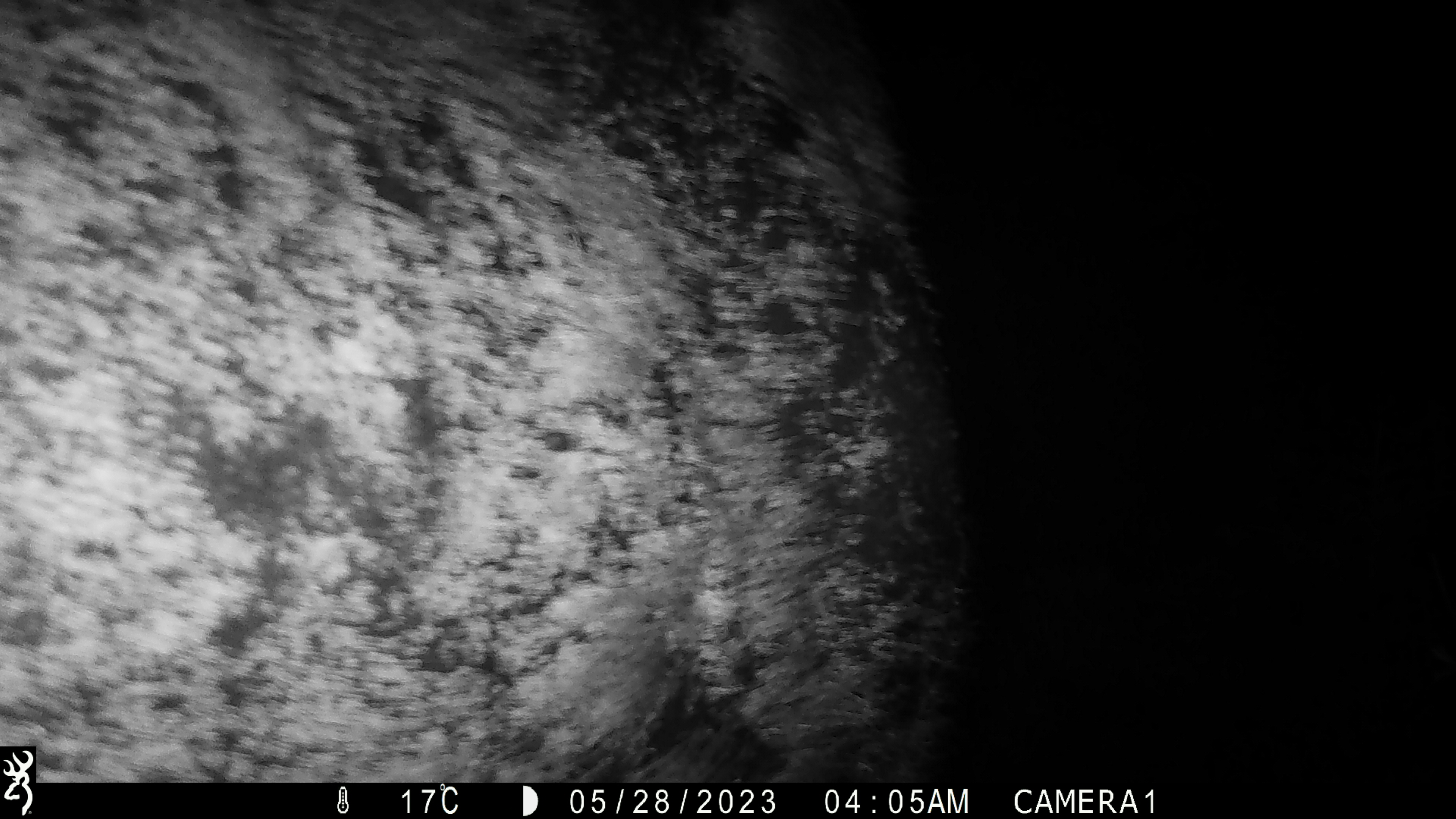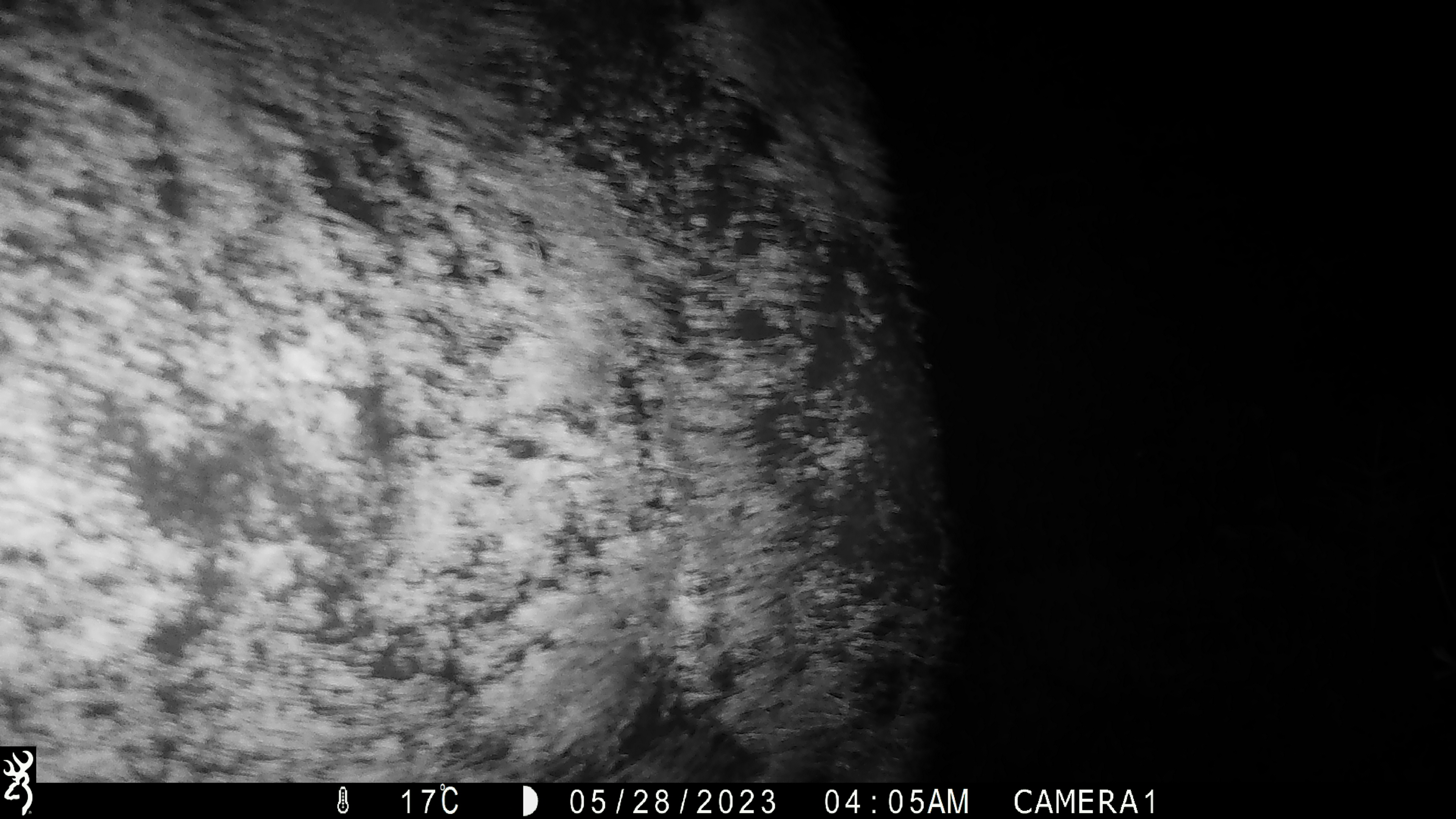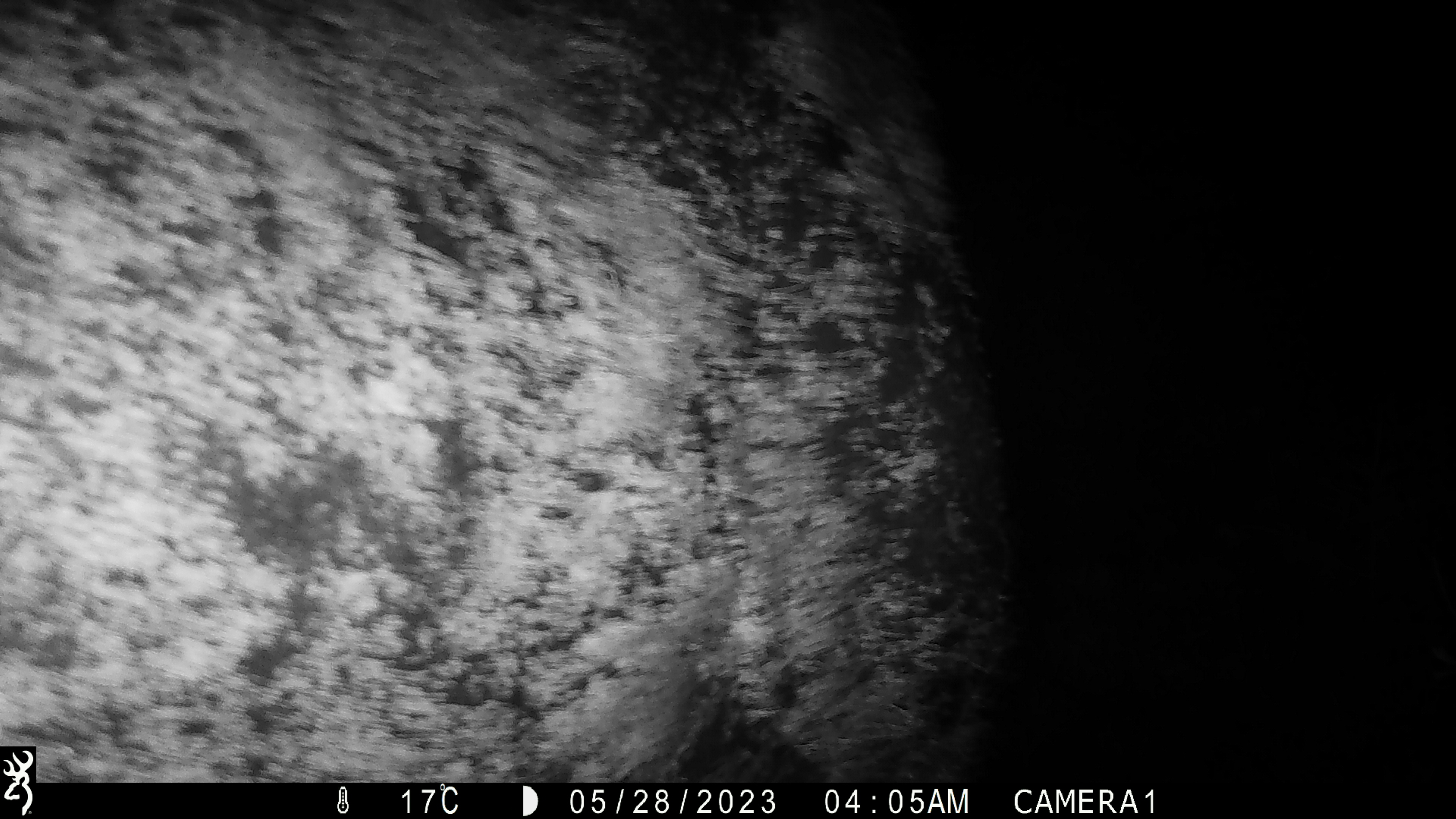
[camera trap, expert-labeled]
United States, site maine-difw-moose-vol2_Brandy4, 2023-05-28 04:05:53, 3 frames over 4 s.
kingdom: Animalia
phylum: Chordata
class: Mammalia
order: Artiodactyla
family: Cervidae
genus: Alces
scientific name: Alces alces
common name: moose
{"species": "moose (Alces alces)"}